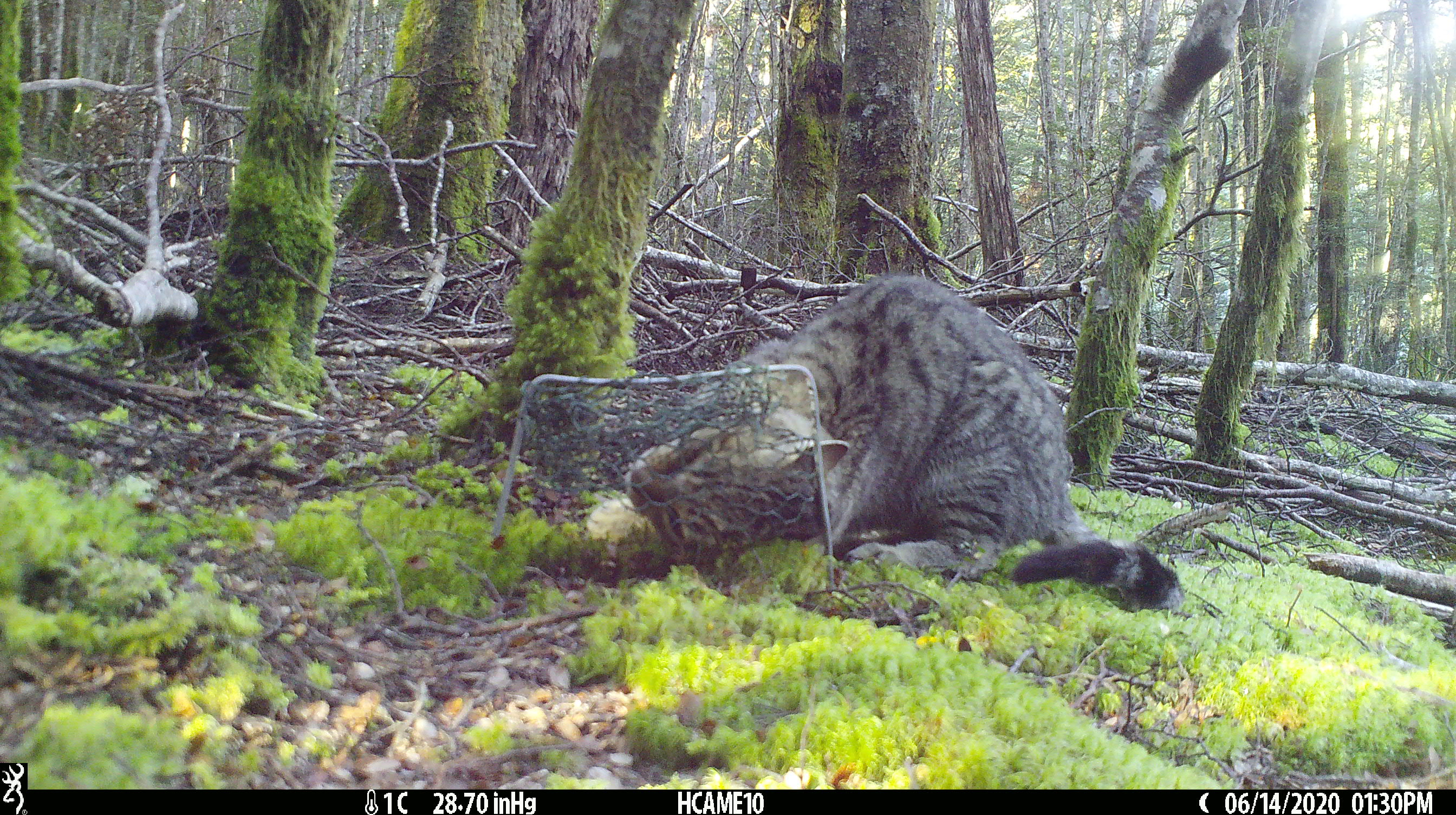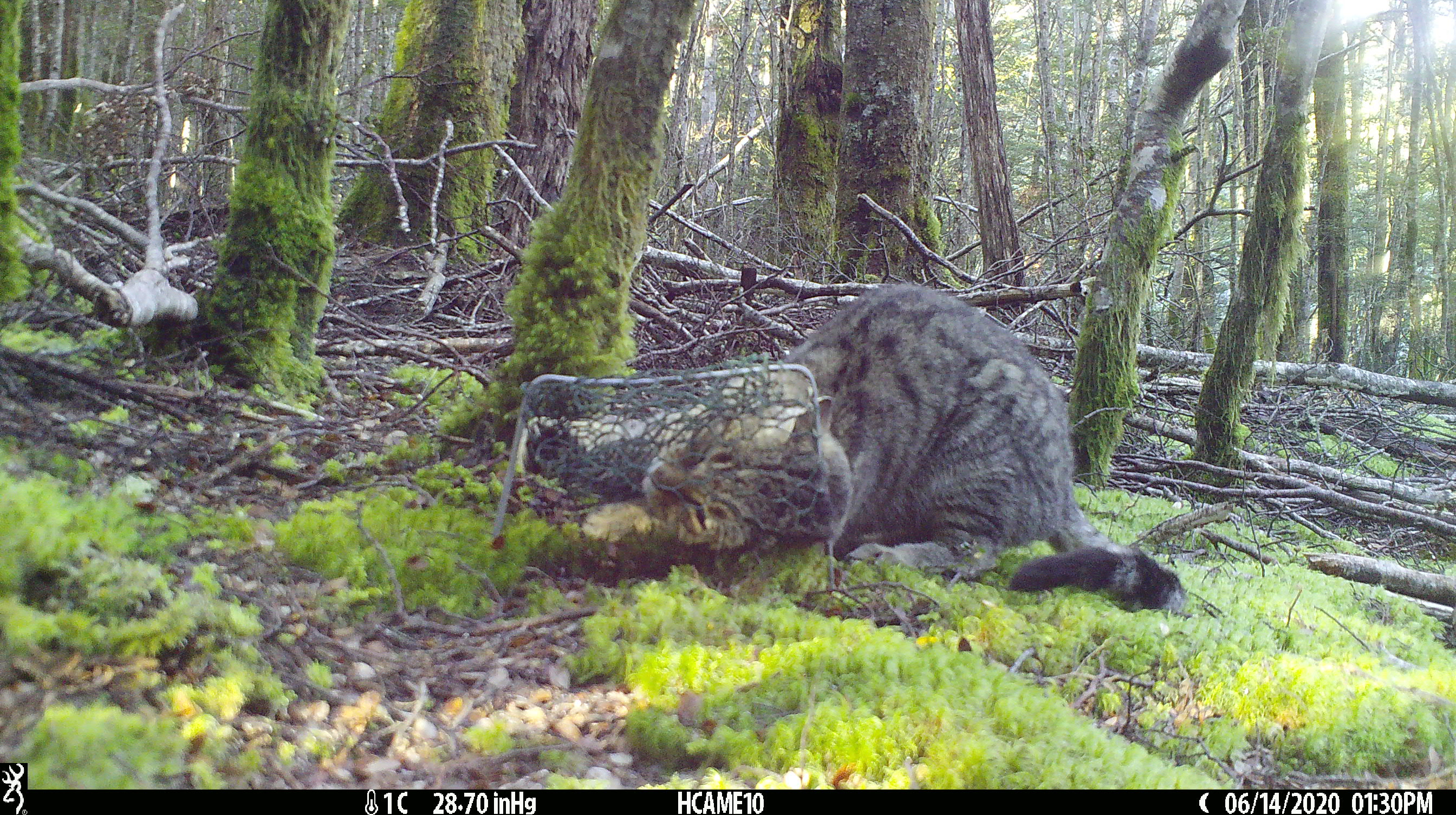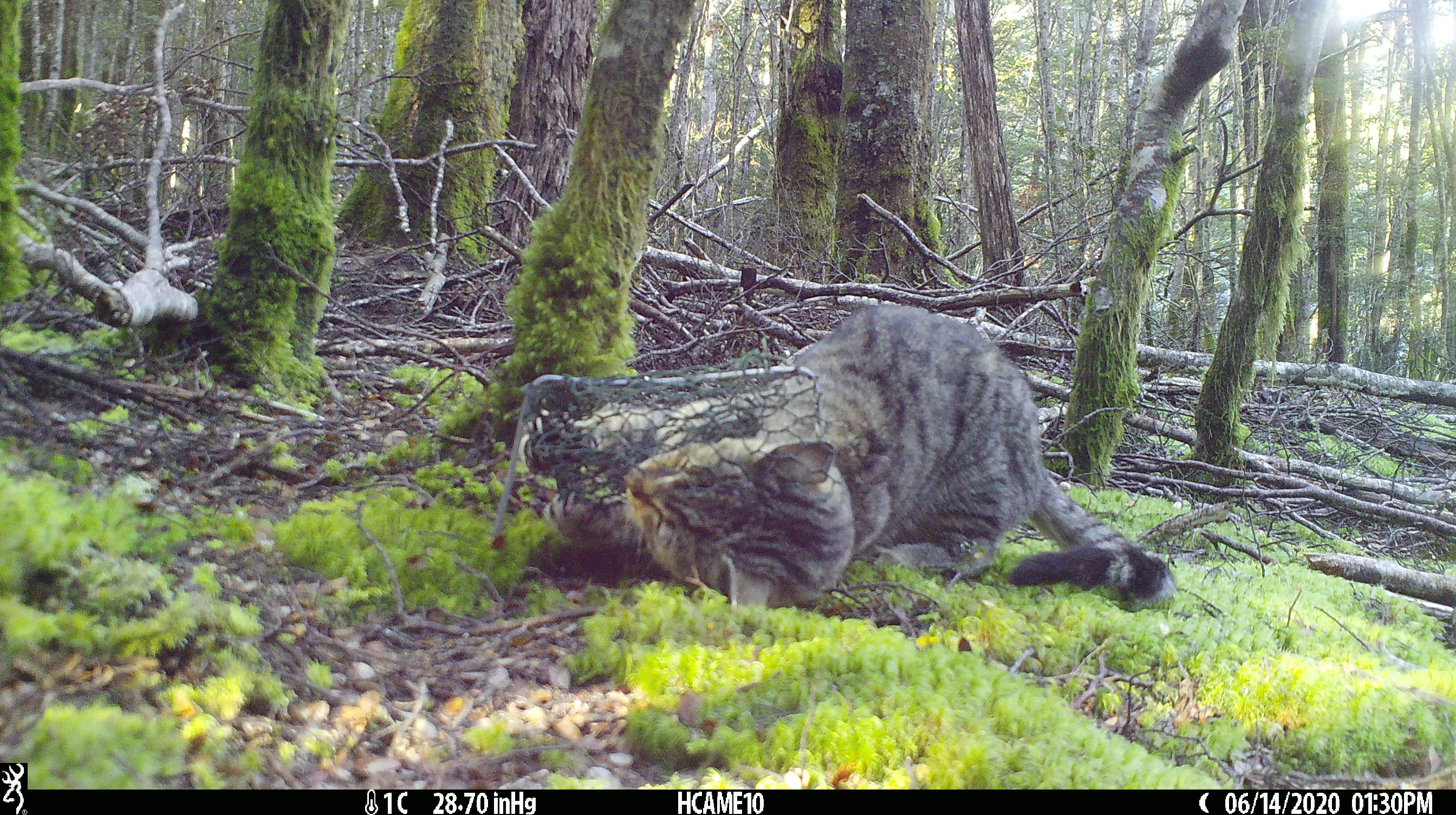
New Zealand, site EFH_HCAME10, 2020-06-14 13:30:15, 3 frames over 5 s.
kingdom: Animalia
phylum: Chordata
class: Mammalia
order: Carnivora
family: Felidae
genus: Felis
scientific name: Felis catus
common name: domestic cat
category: cat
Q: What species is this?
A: Cat (domestic cat) (Felis catus).